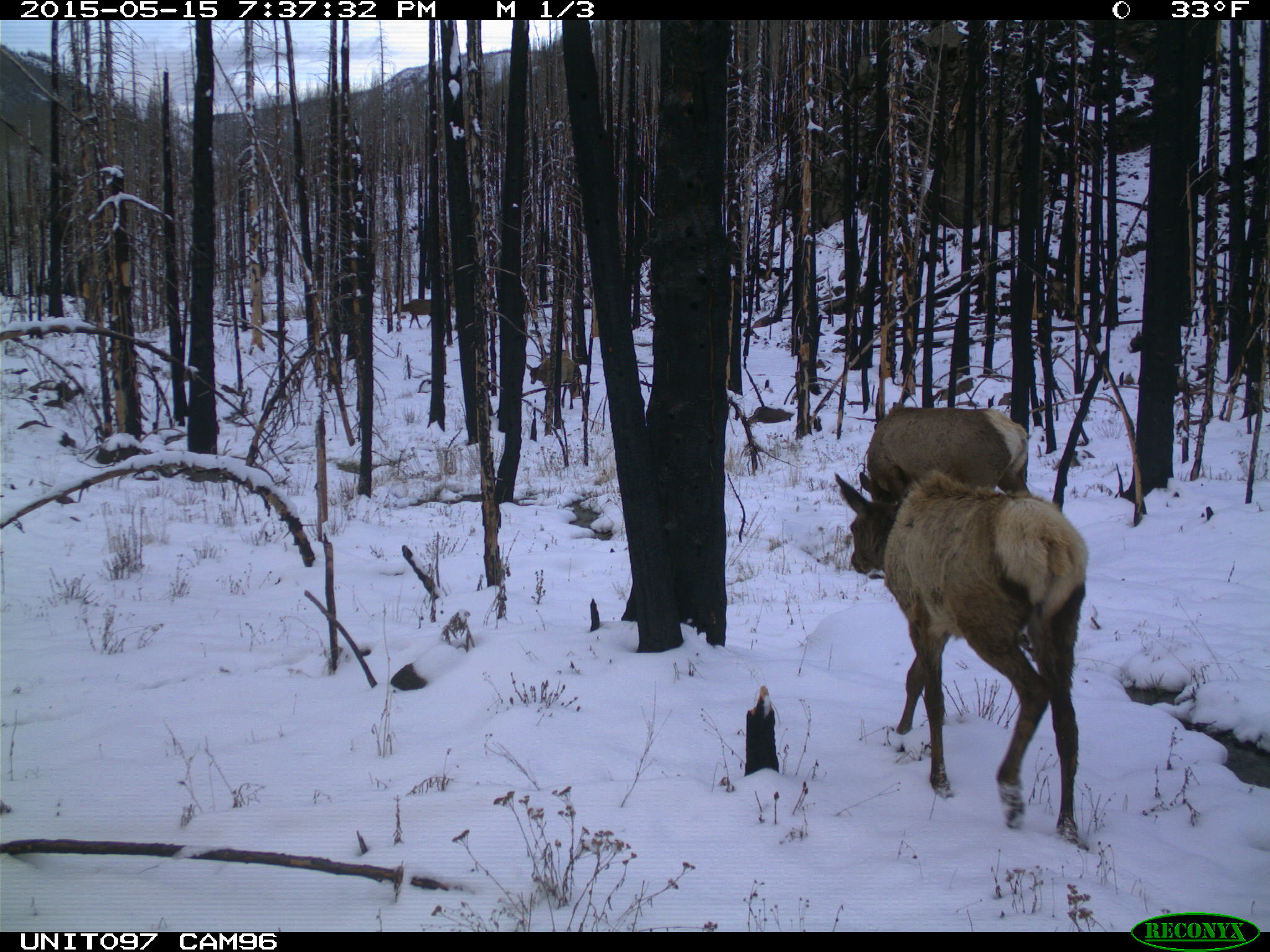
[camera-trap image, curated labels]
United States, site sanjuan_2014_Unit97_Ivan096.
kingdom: Animalia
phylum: Chordata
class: Mammalia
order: Artiodactyla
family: Cervidae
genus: Cervus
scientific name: Cervus elaphus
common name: red deer